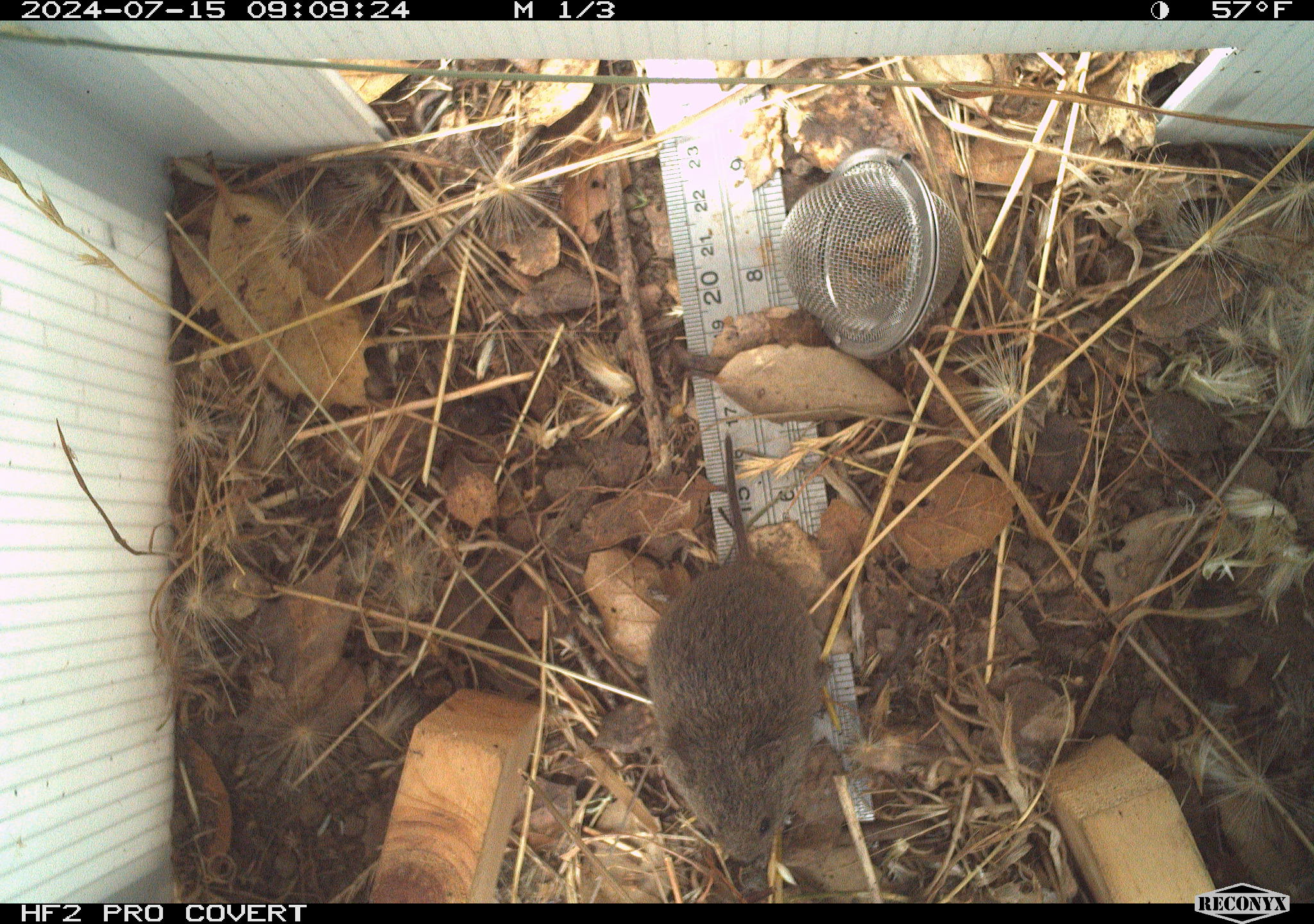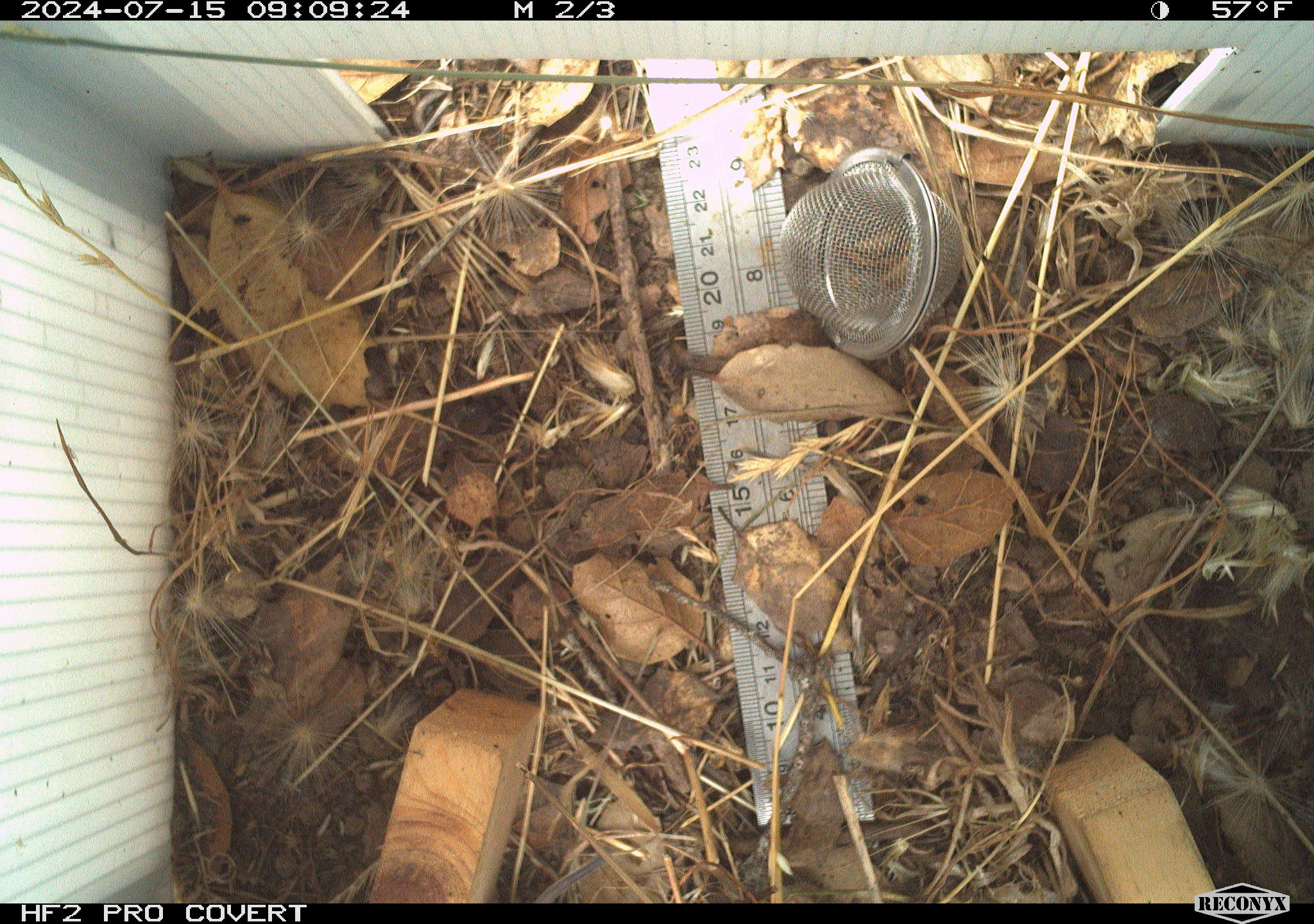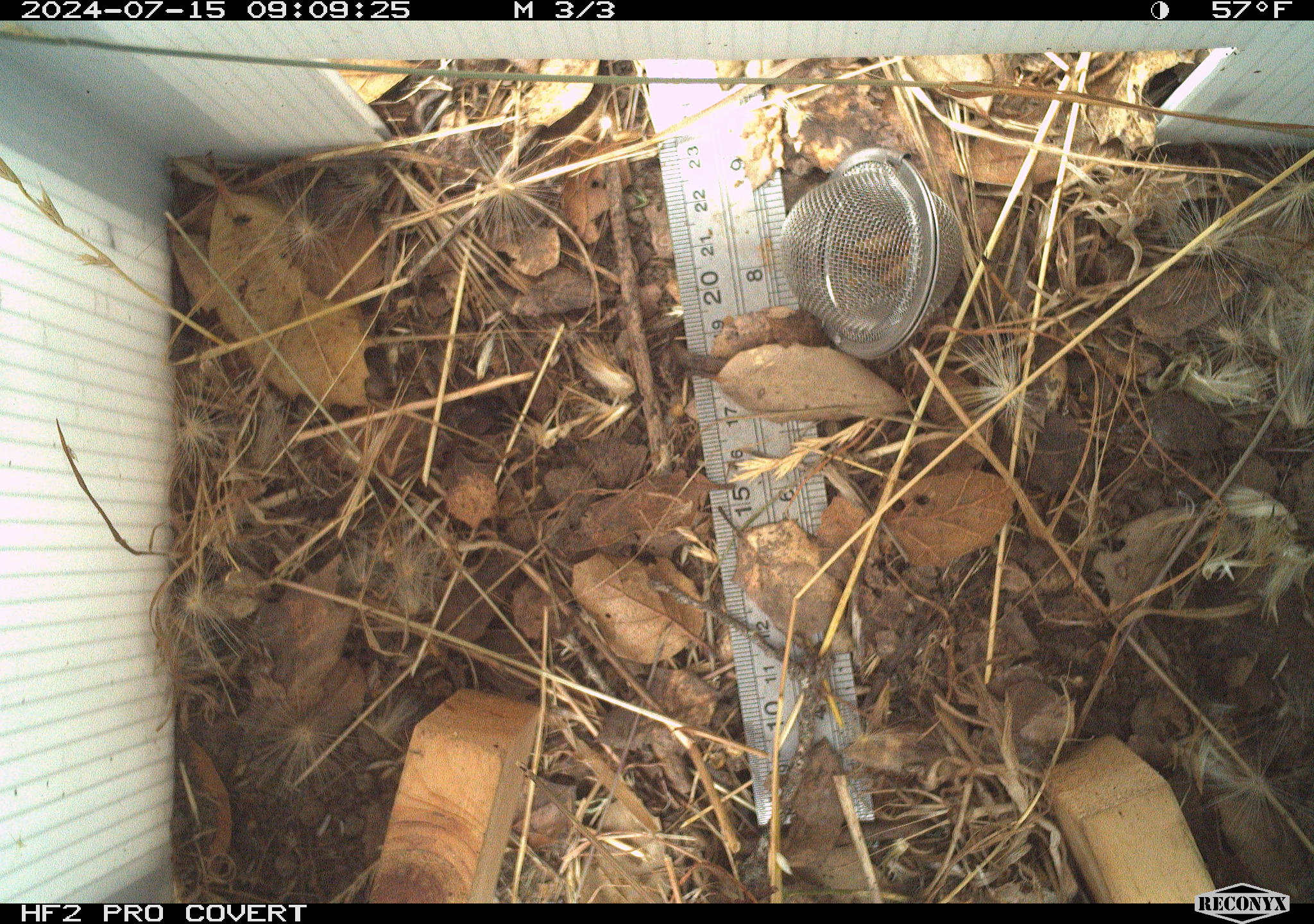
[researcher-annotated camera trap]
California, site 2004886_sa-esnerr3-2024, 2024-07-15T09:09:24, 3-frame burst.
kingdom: Animalia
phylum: Chordata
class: Mammalia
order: Rodentia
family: Cricetidae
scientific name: Cricetidae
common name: hamsters, voles, lemmings, and allies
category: cricetidae family